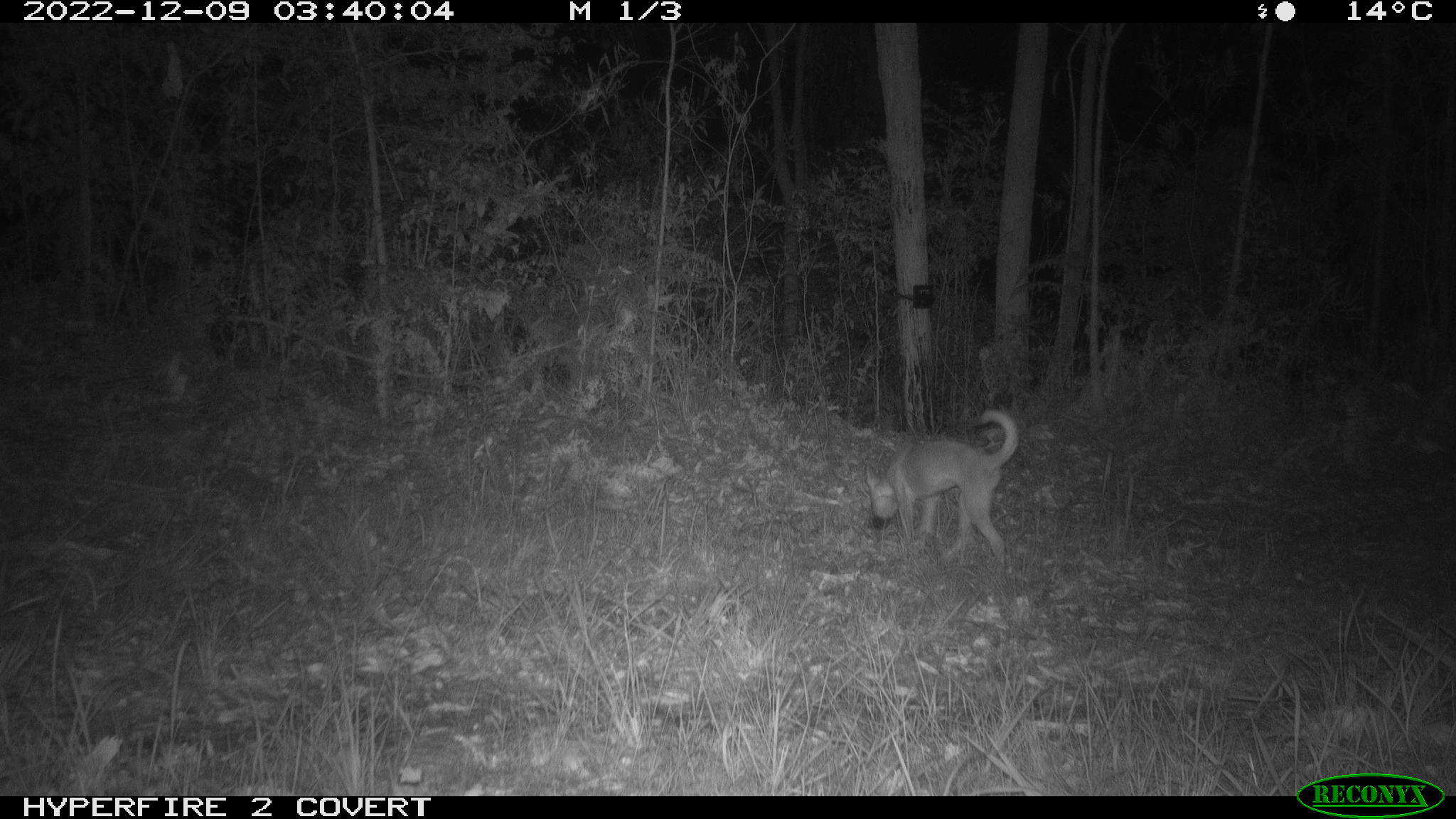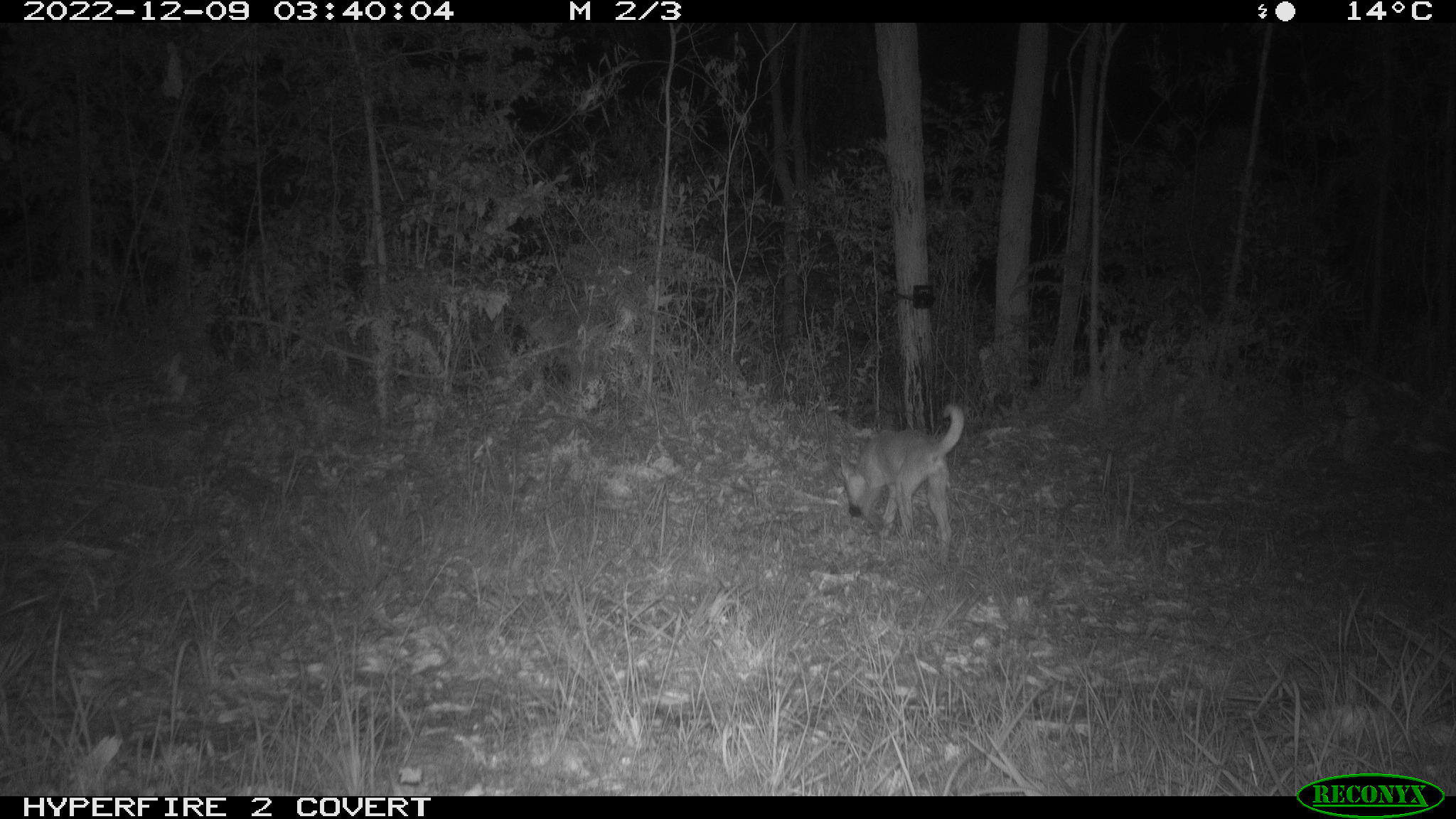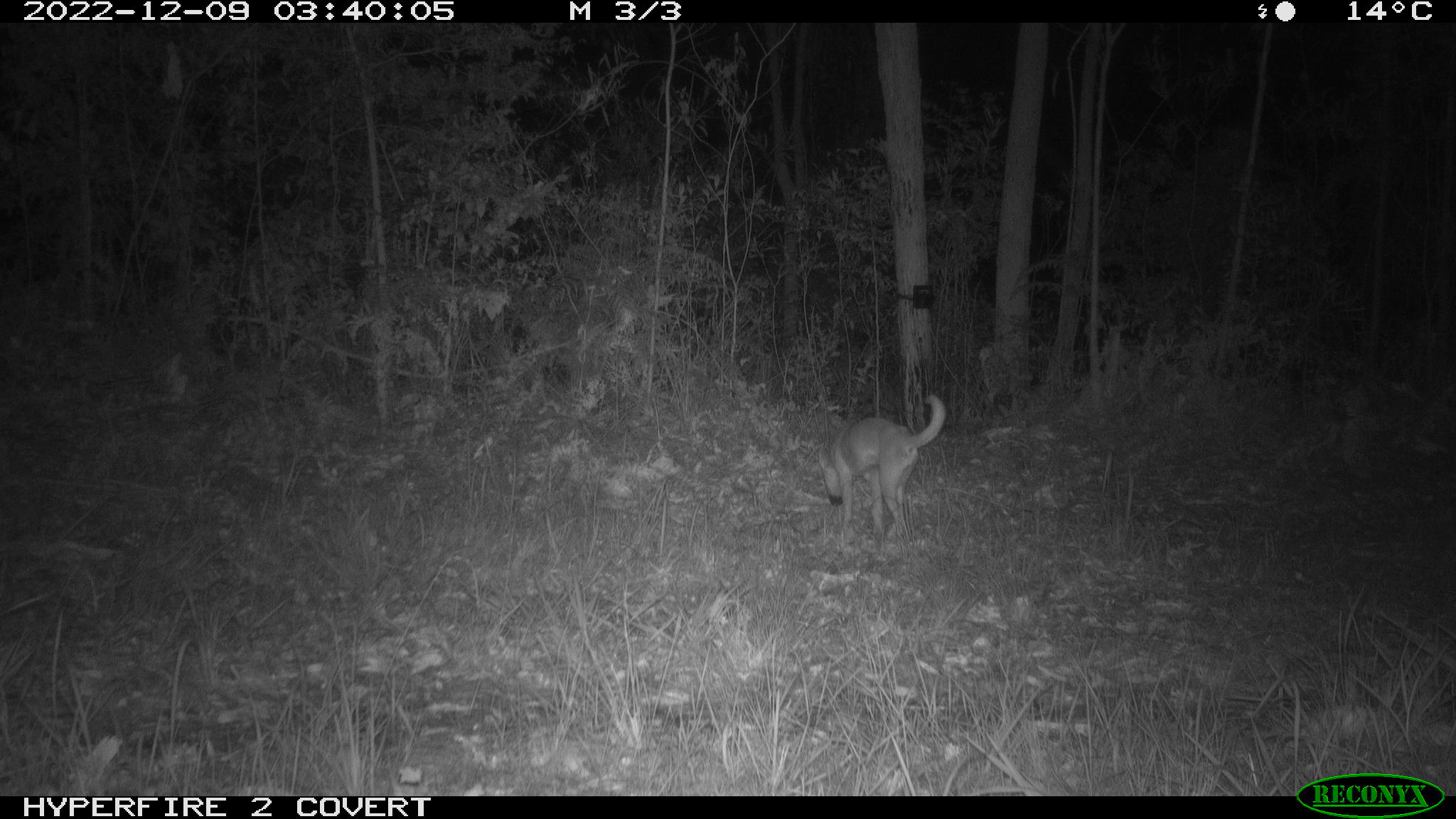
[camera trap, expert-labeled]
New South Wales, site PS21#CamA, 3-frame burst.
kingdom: Animalia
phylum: Chordata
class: Mammalia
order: Carnivora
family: Canidae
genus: Canis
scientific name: Canis familiaris dingo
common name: dingo